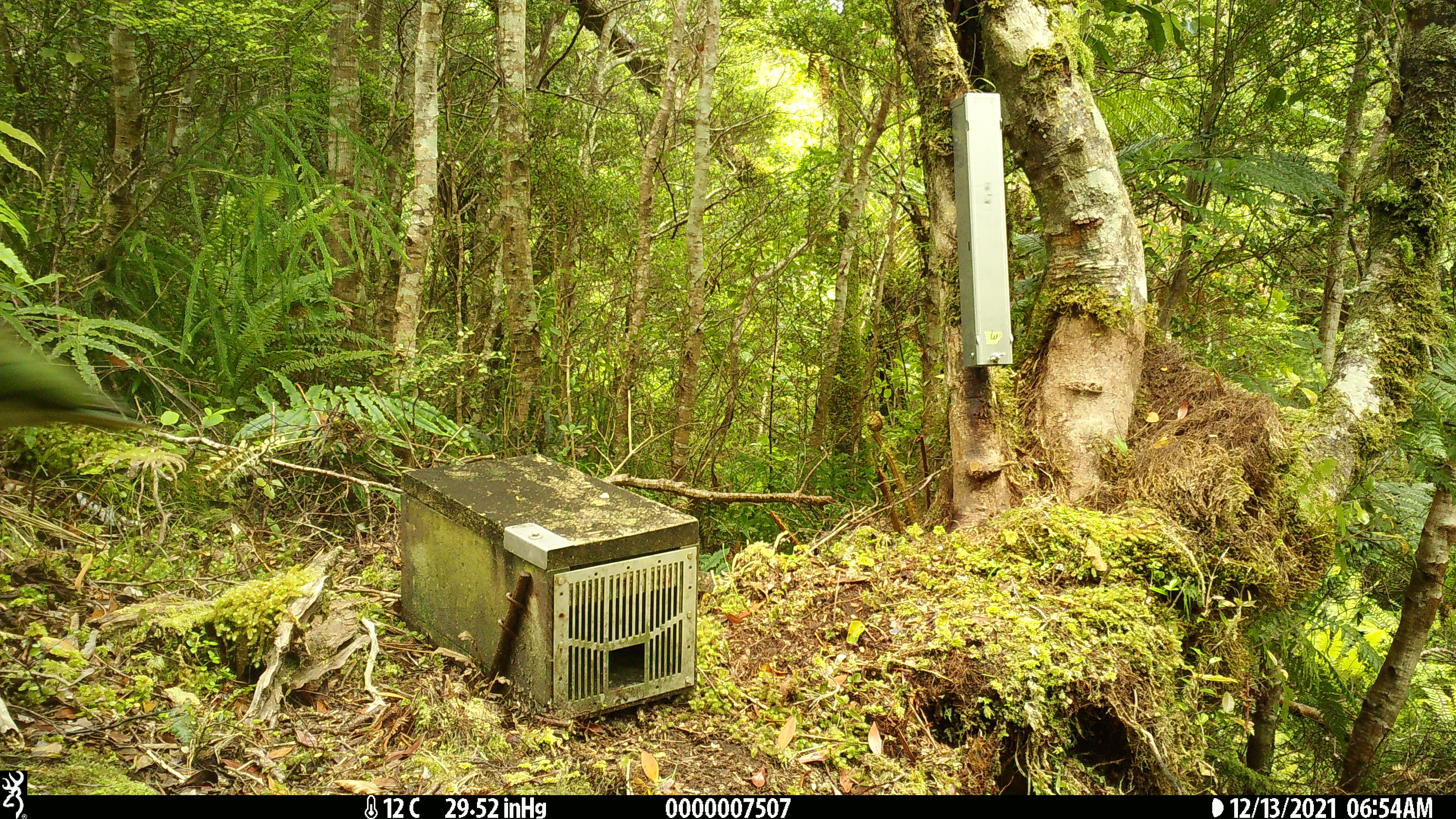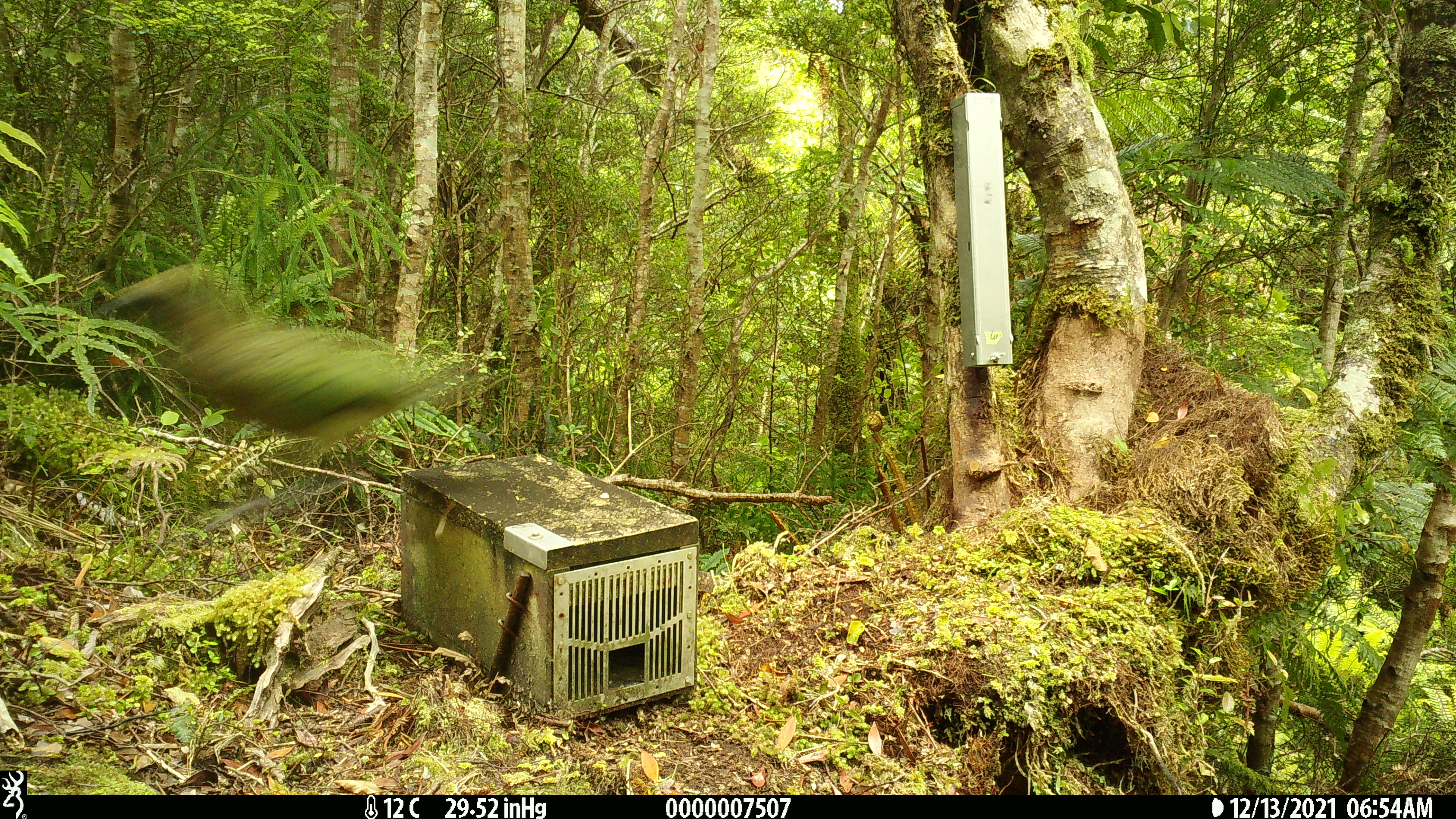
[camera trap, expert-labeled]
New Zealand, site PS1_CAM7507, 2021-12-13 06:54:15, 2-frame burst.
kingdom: Animalia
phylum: Chordata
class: Aves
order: Psittaciformes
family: Strigopidae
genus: Nestor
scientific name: Nestor notabilis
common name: kea